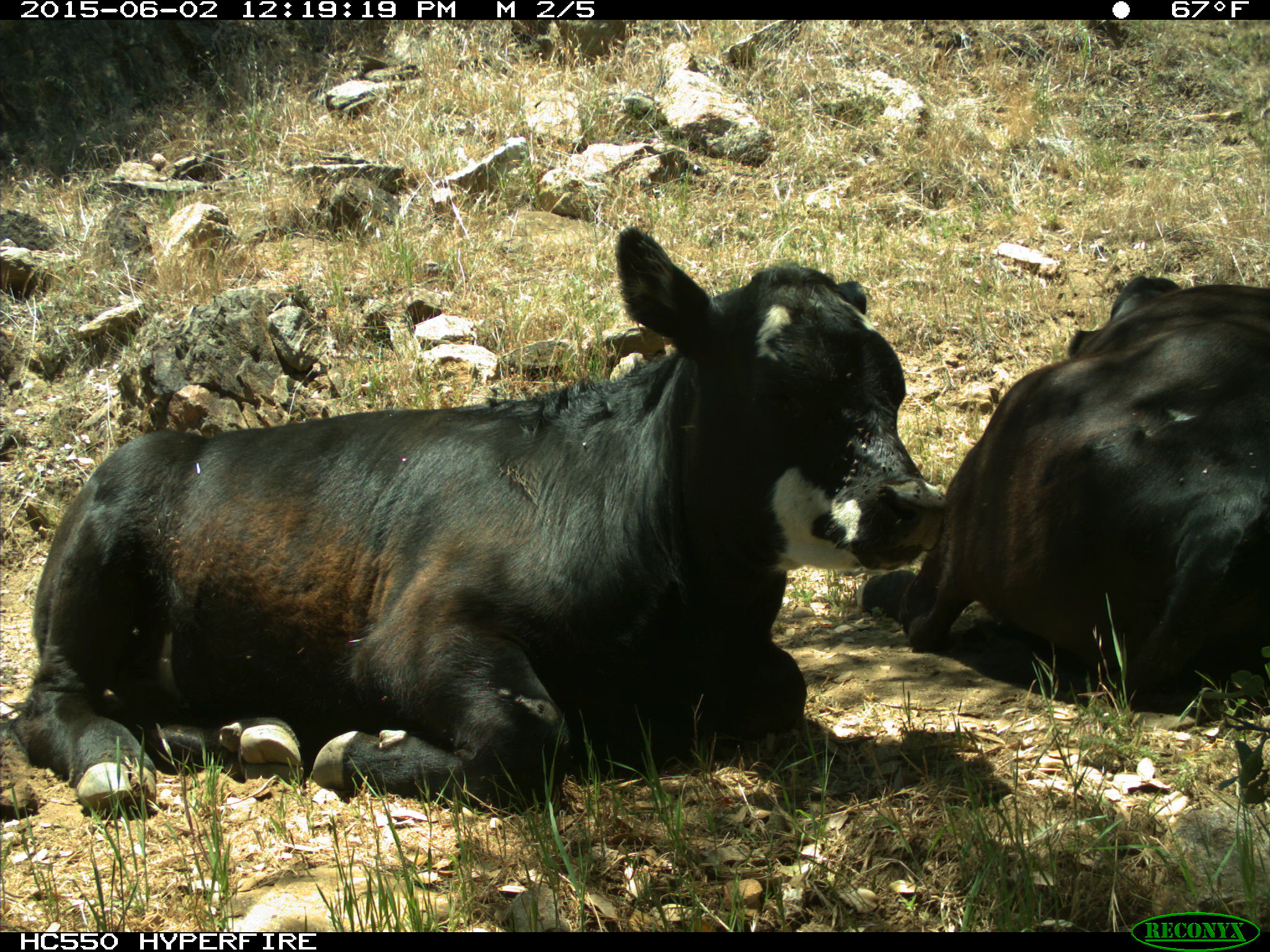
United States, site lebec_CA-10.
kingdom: Animalia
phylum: Chordata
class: Mammalia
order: Artiodactyla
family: Bovidae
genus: Bos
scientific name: Bos taurus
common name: domestic cow